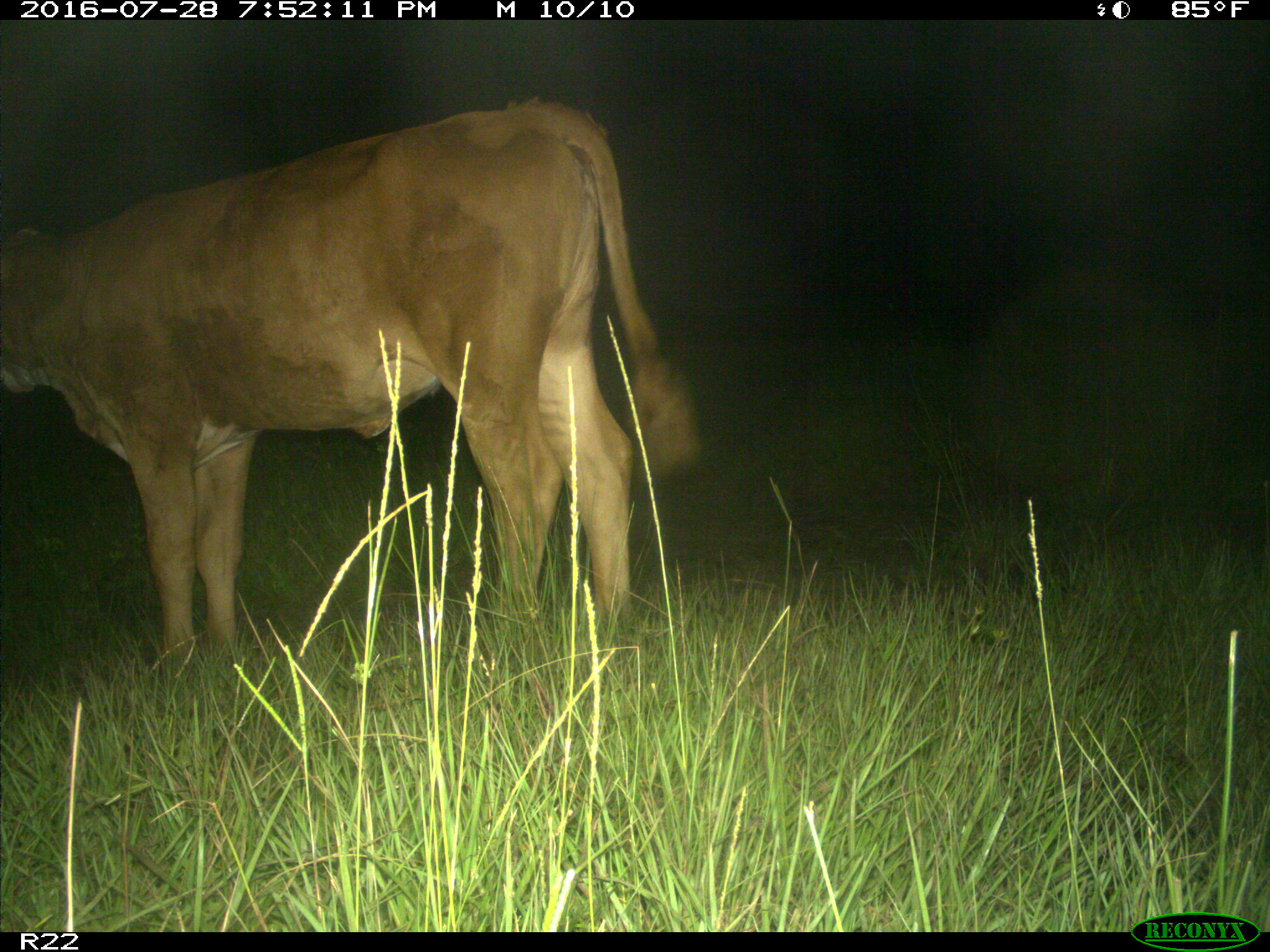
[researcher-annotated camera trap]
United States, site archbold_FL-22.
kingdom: Animalia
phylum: Chordata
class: Mammalia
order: Artiodactyla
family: Bovidae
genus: Bos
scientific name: Bos taurus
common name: domestic cow